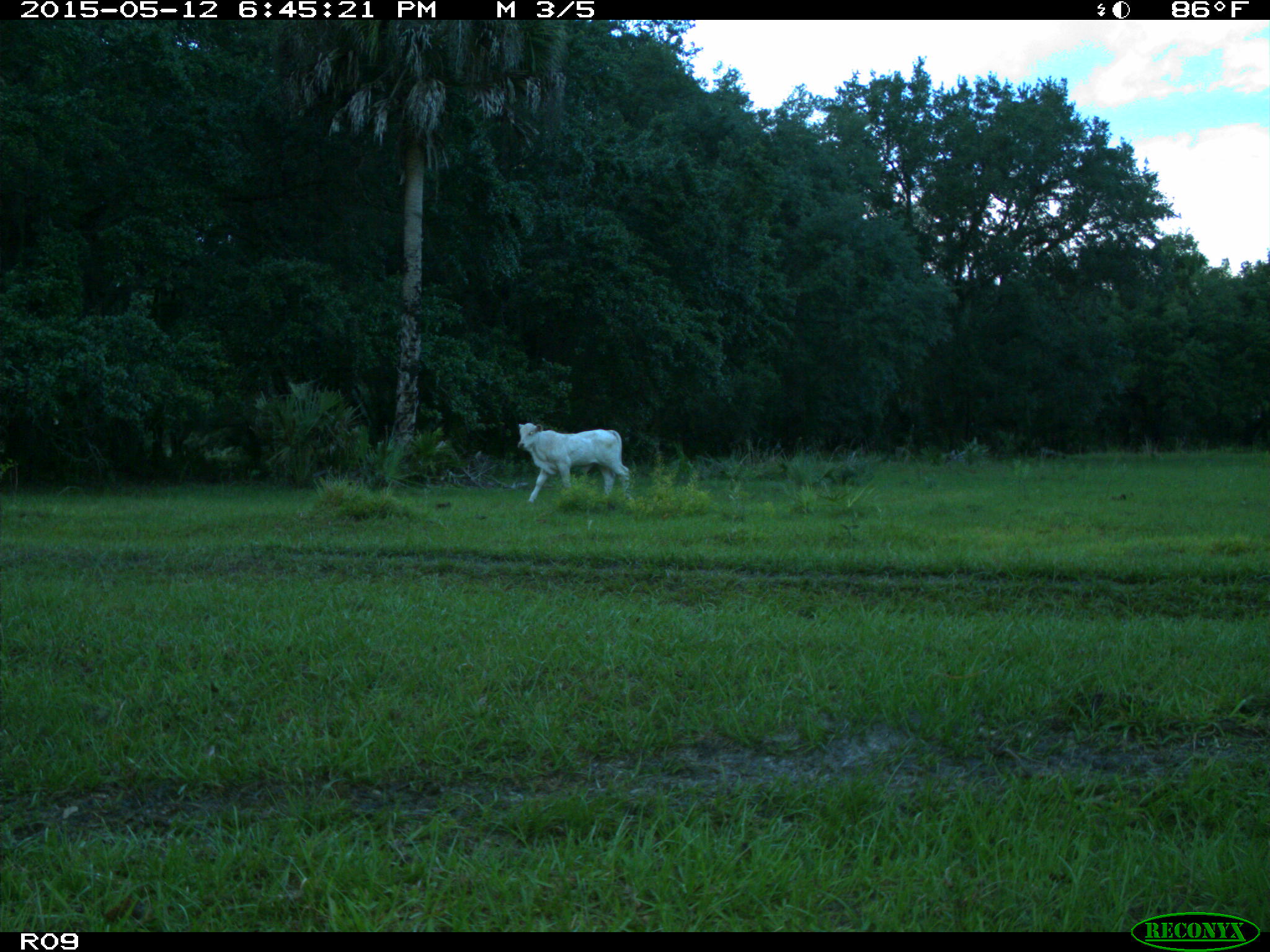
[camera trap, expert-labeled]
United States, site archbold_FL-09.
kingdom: Animalia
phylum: Chordata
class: Mammalia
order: Artiodactyla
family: Bovidae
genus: Bos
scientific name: Bos taurus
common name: domestic cow